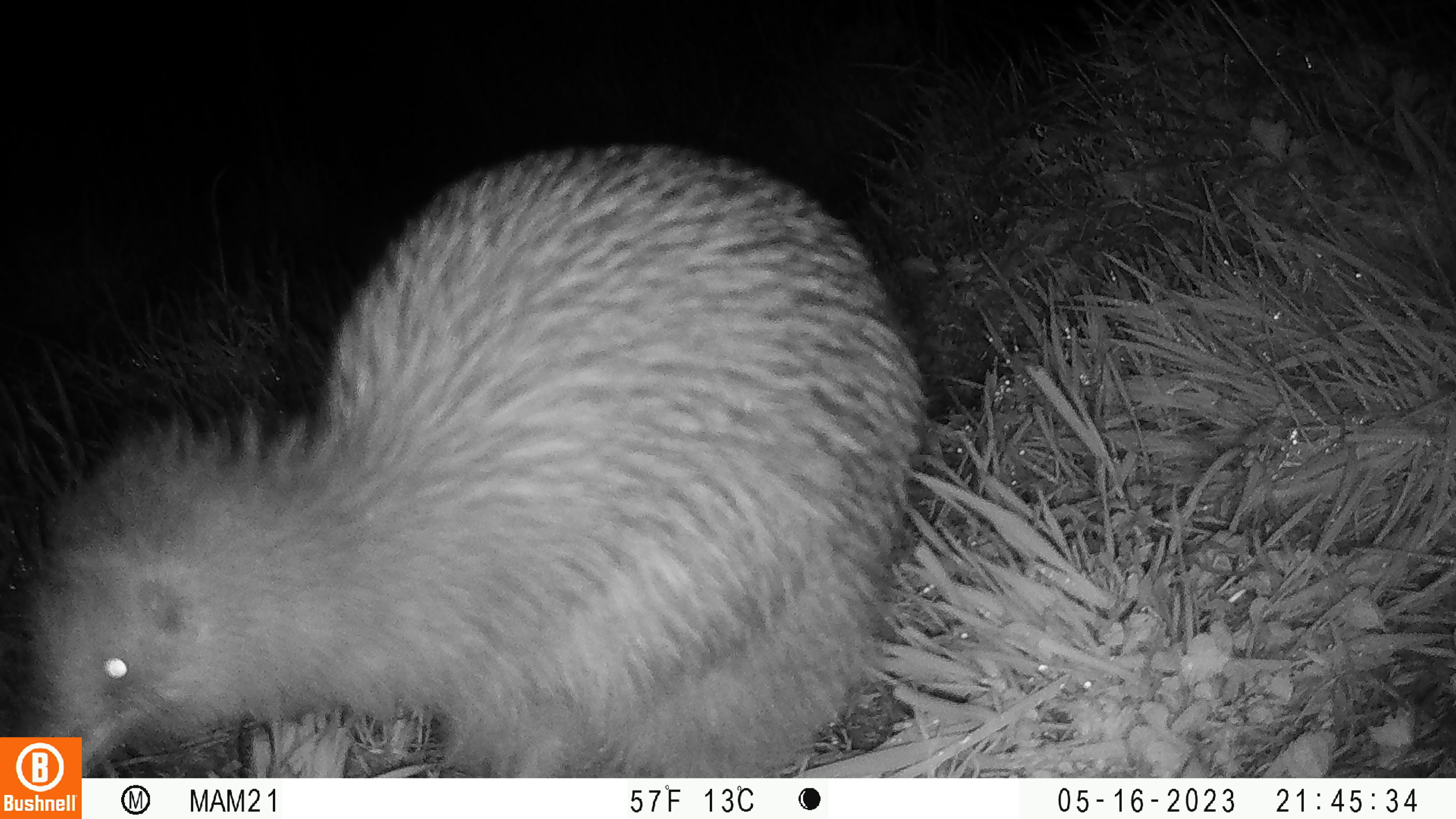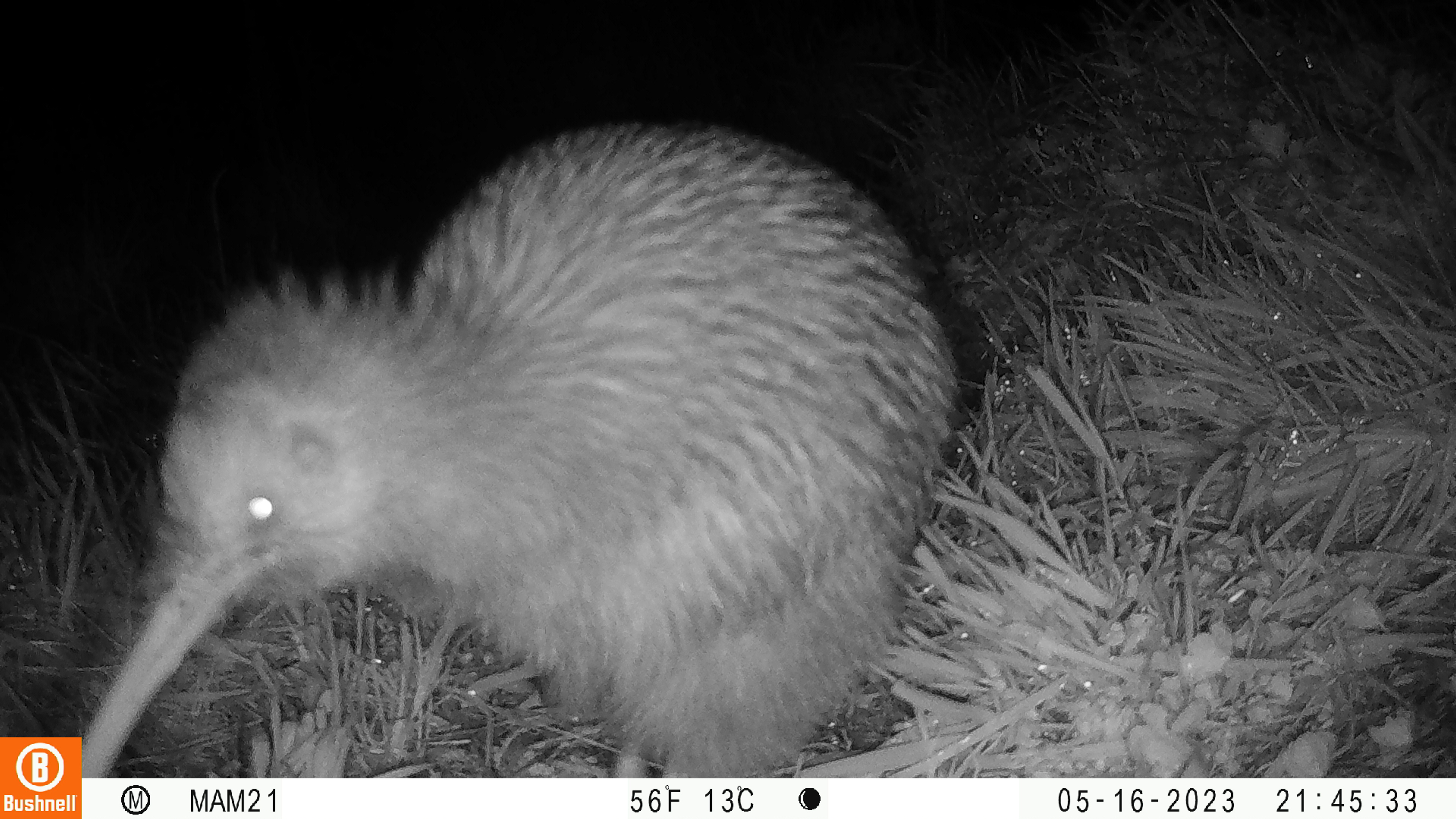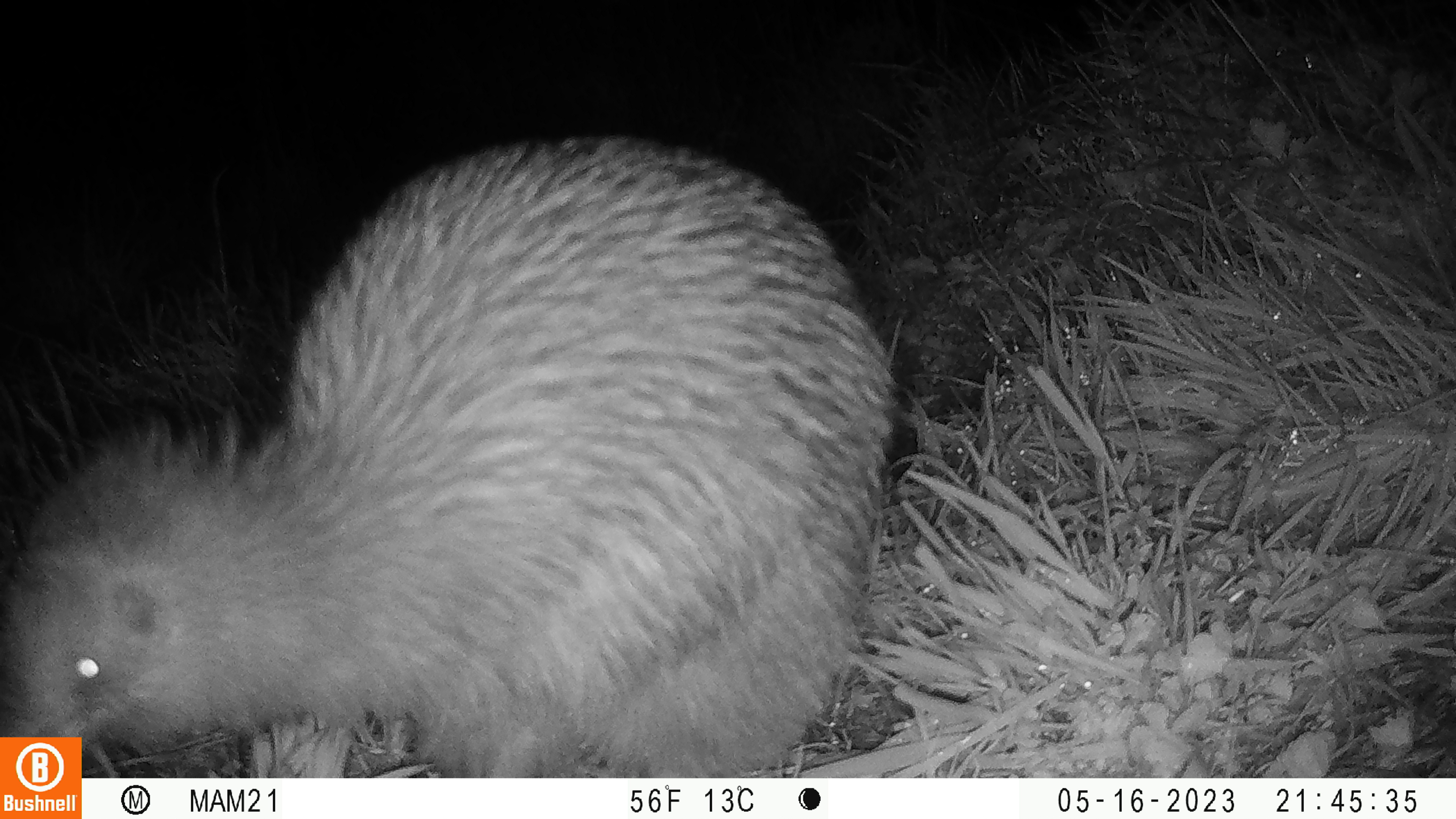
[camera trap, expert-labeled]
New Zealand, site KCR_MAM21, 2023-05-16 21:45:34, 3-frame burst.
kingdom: Animalia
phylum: Chordata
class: Aves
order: Apterygiformes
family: Apterygidae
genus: Apteryx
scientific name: Apteryx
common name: kiwi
Kiwi (Apteryx).